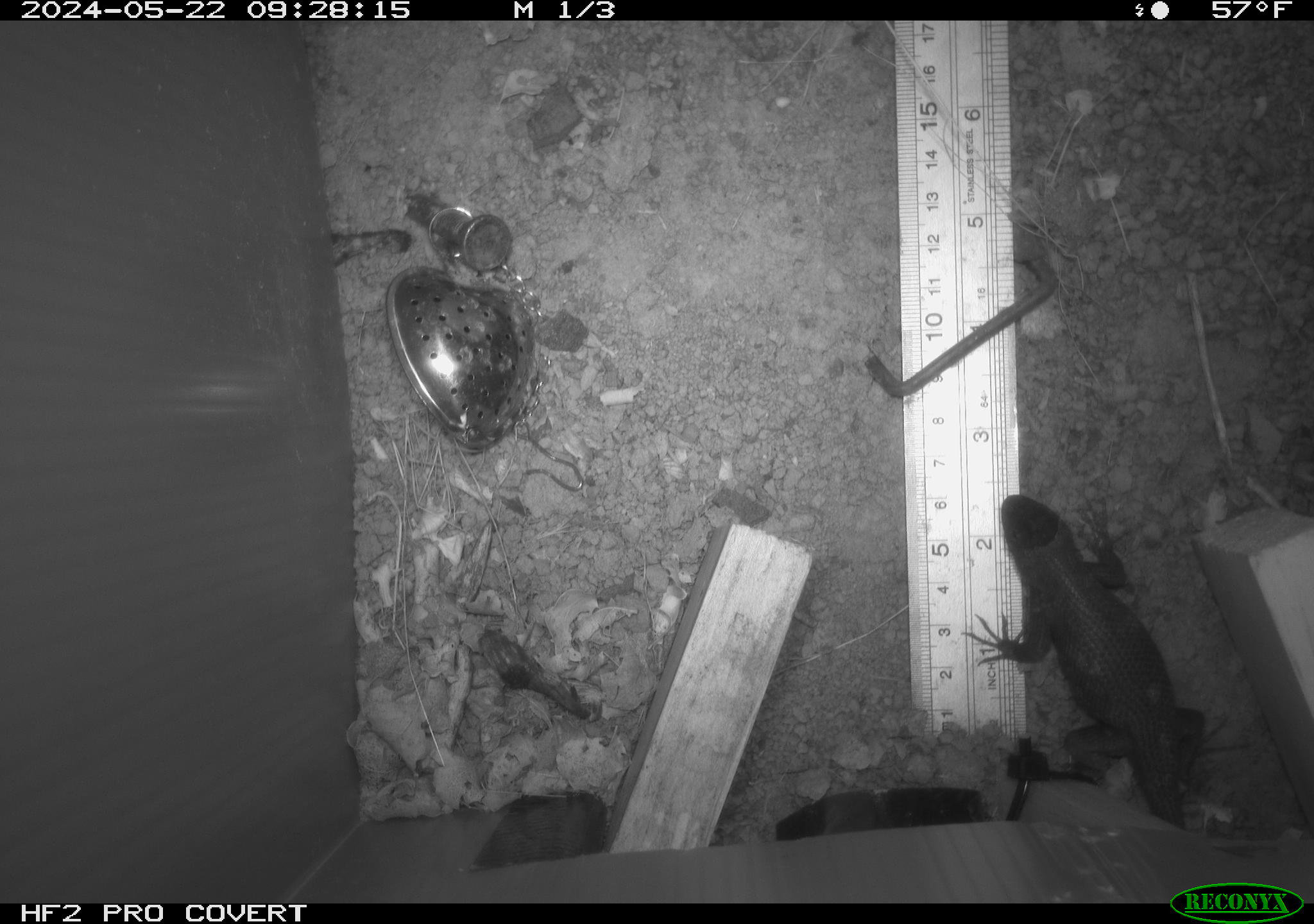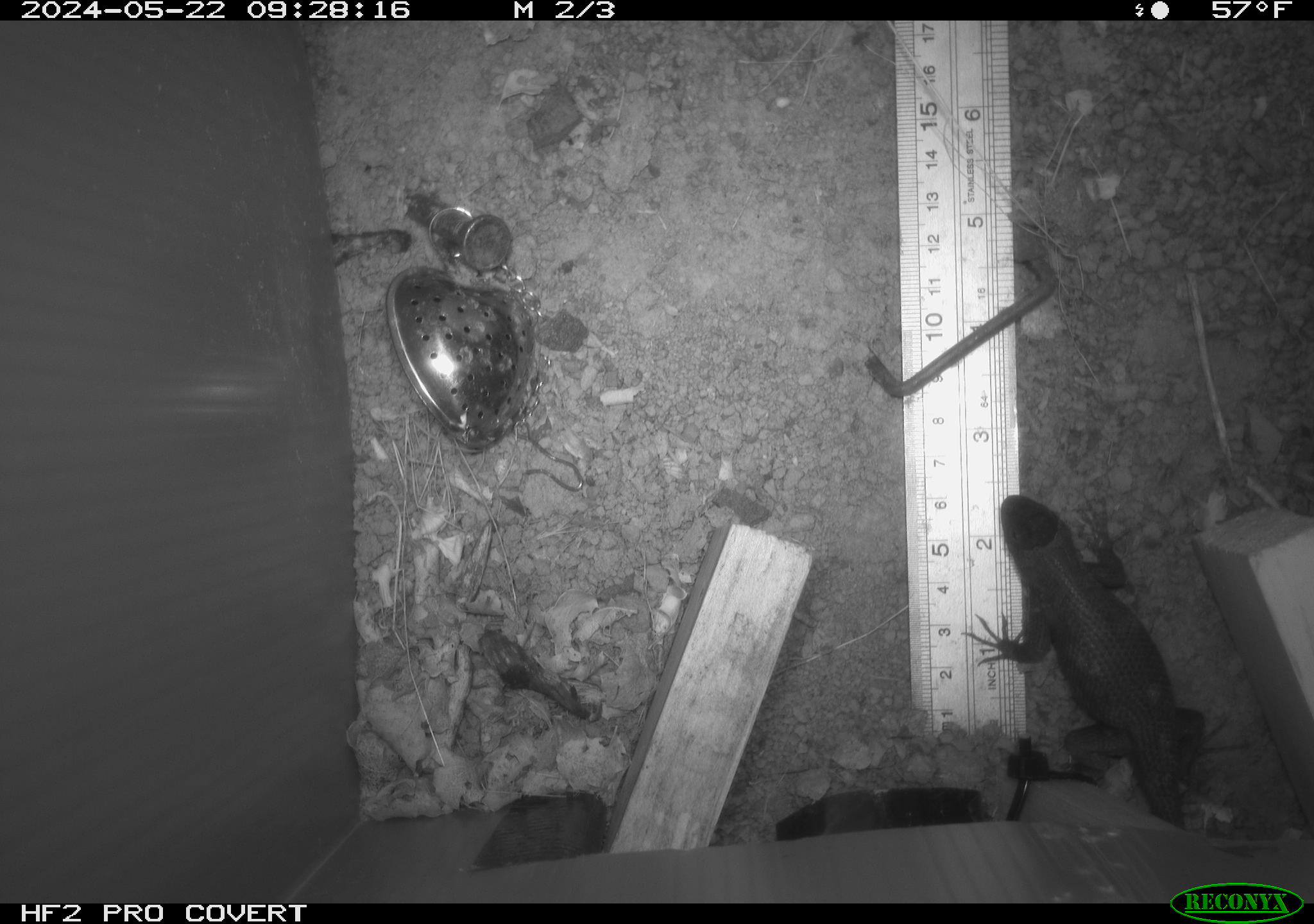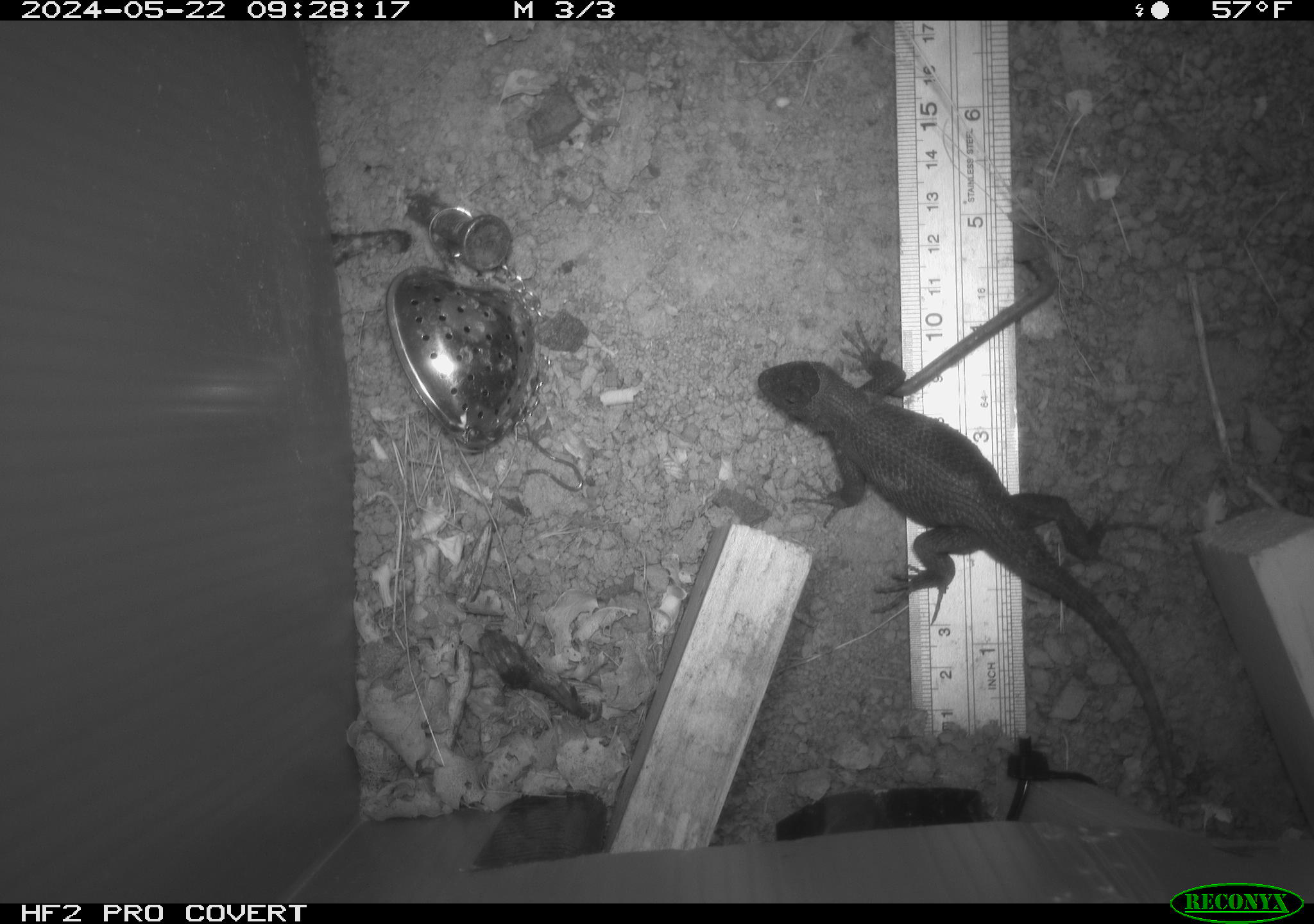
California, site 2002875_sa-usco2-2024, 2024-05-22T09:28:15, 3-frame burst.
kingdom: Animalia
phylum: Chordata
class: Reptilia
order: Squamata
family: Phrynosomatidae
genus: Sceloporus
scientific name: Sceloporus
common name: spiny lizards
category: sceloporus species